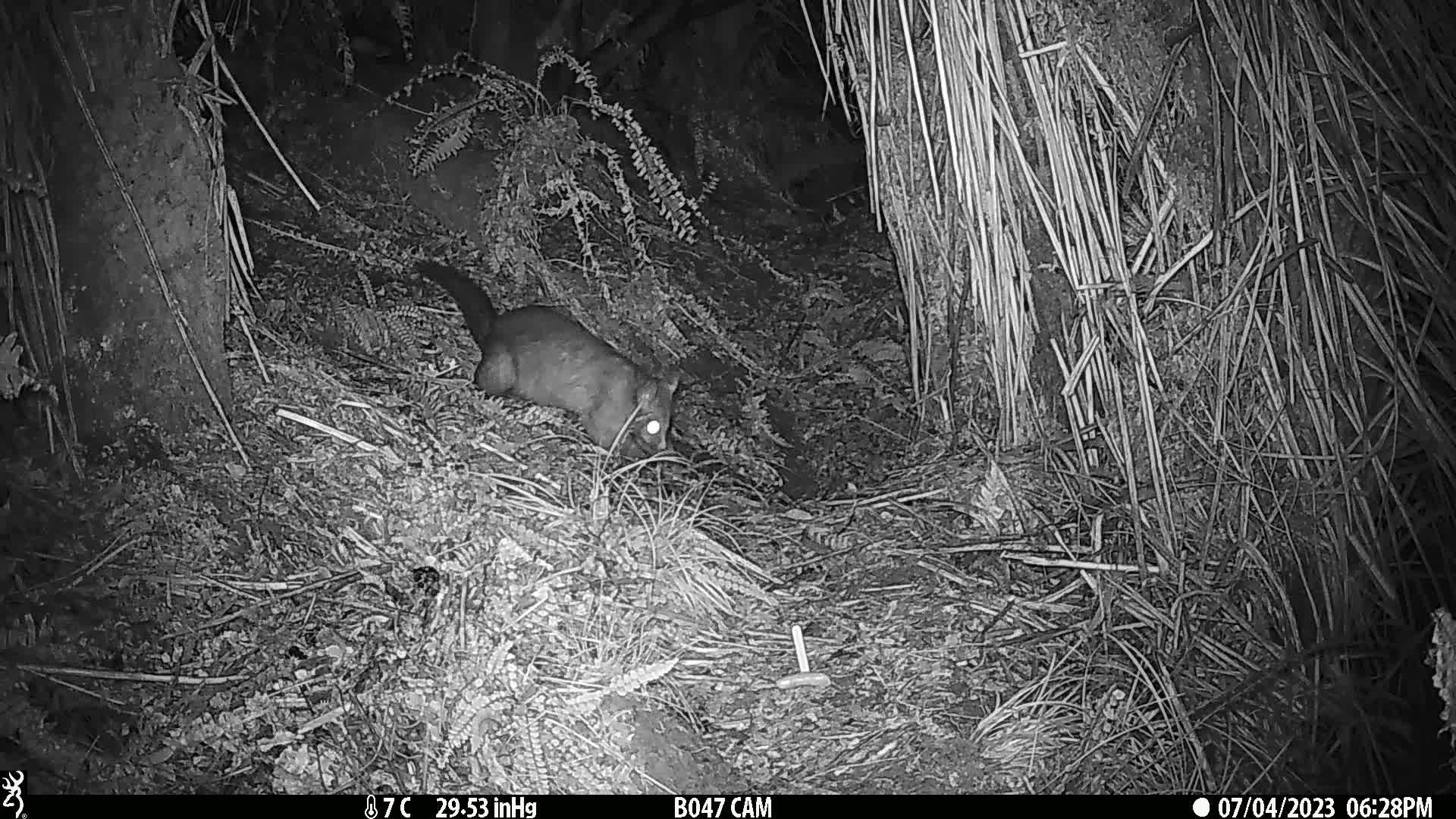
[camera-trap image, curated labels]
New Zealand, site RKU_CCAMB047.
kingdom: Animalia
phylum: Chordata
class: Mammalia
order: Diprotodontia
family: Phalangeridae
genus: Trichosurus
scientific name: Trichosurus vulpecula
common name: common brushtail possum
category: possum